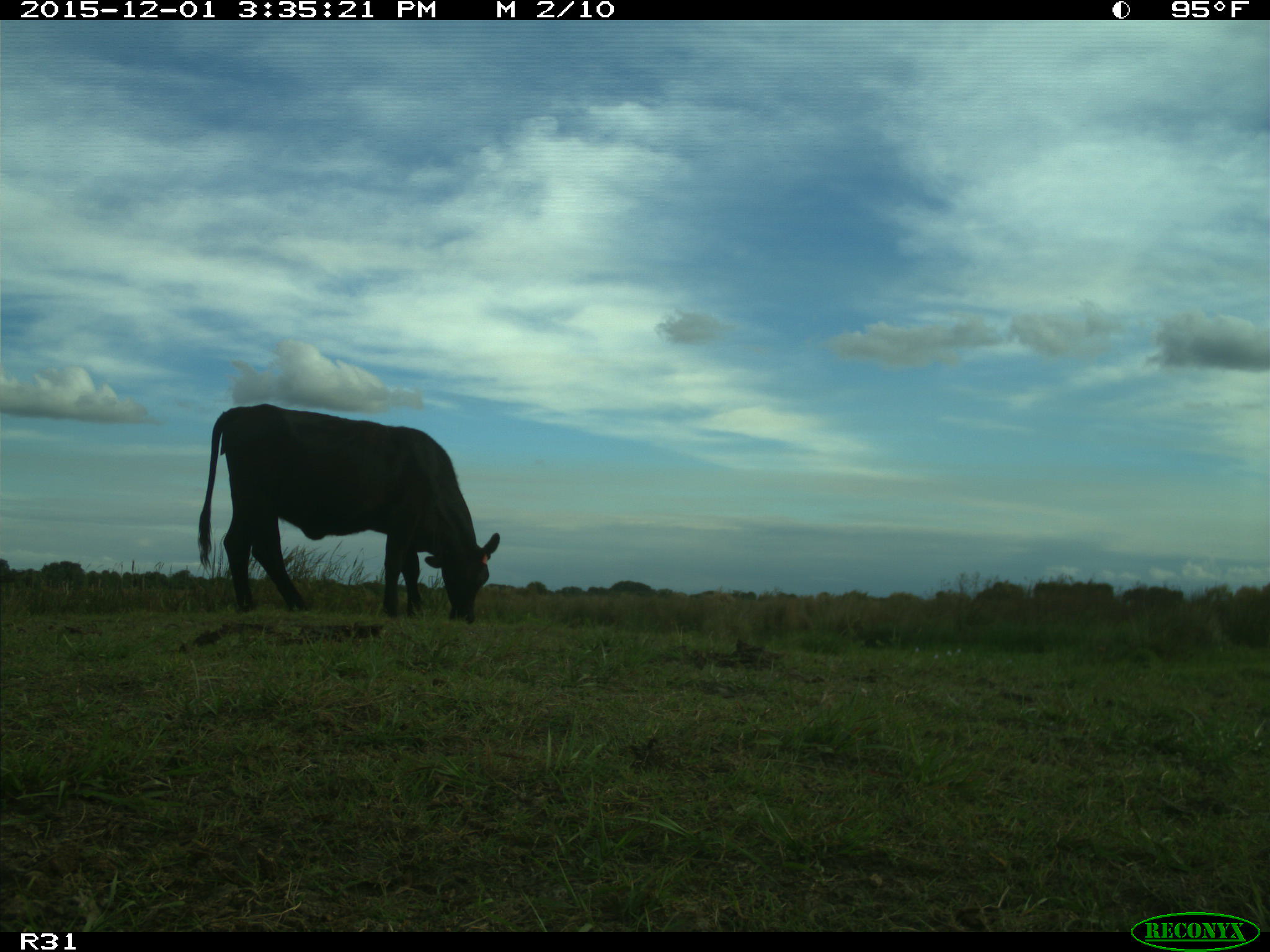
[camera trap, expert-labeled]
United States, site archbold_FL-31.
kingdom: Animalia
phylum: Chordata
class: Mammalia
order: Artiodactyla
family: Bovidae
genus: Bos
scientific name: Bos taurus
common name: domestic cow